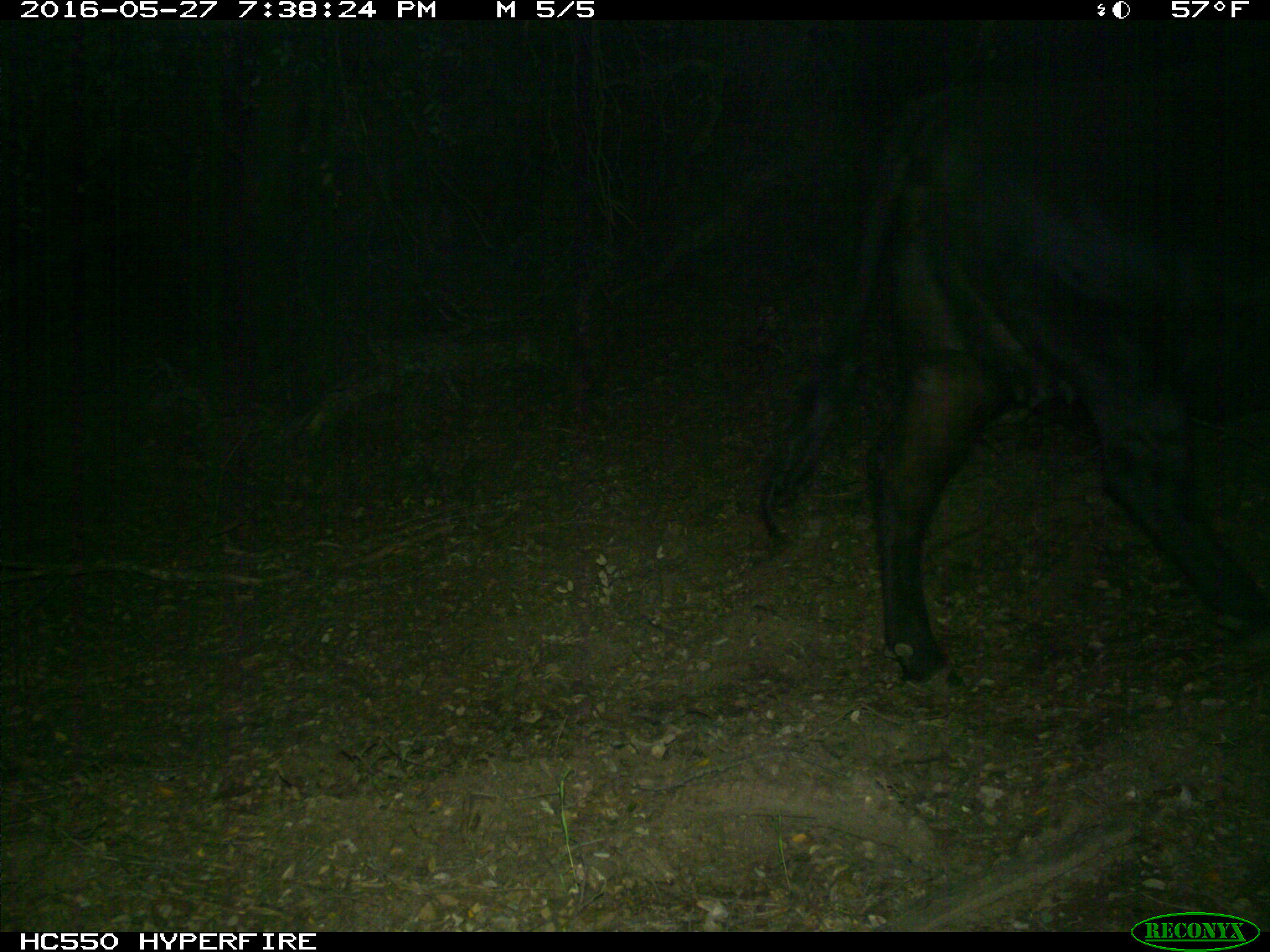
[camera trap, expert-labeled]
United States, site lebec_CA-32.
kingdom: Animalia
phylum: Chordata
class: Mammalia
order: Artiodactyla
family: Bovidae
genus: Bos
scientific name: Bos taurus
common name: domestic cow